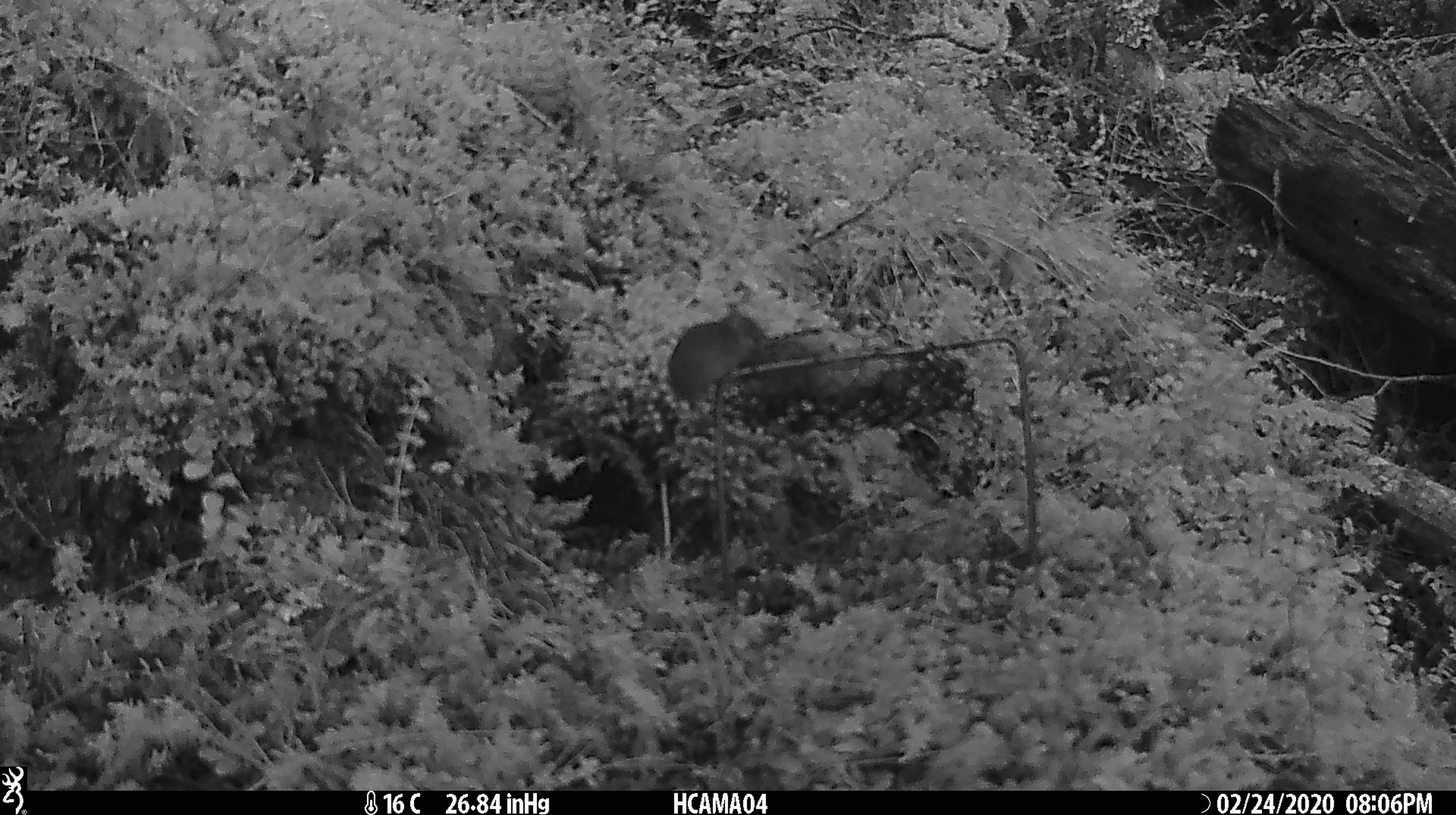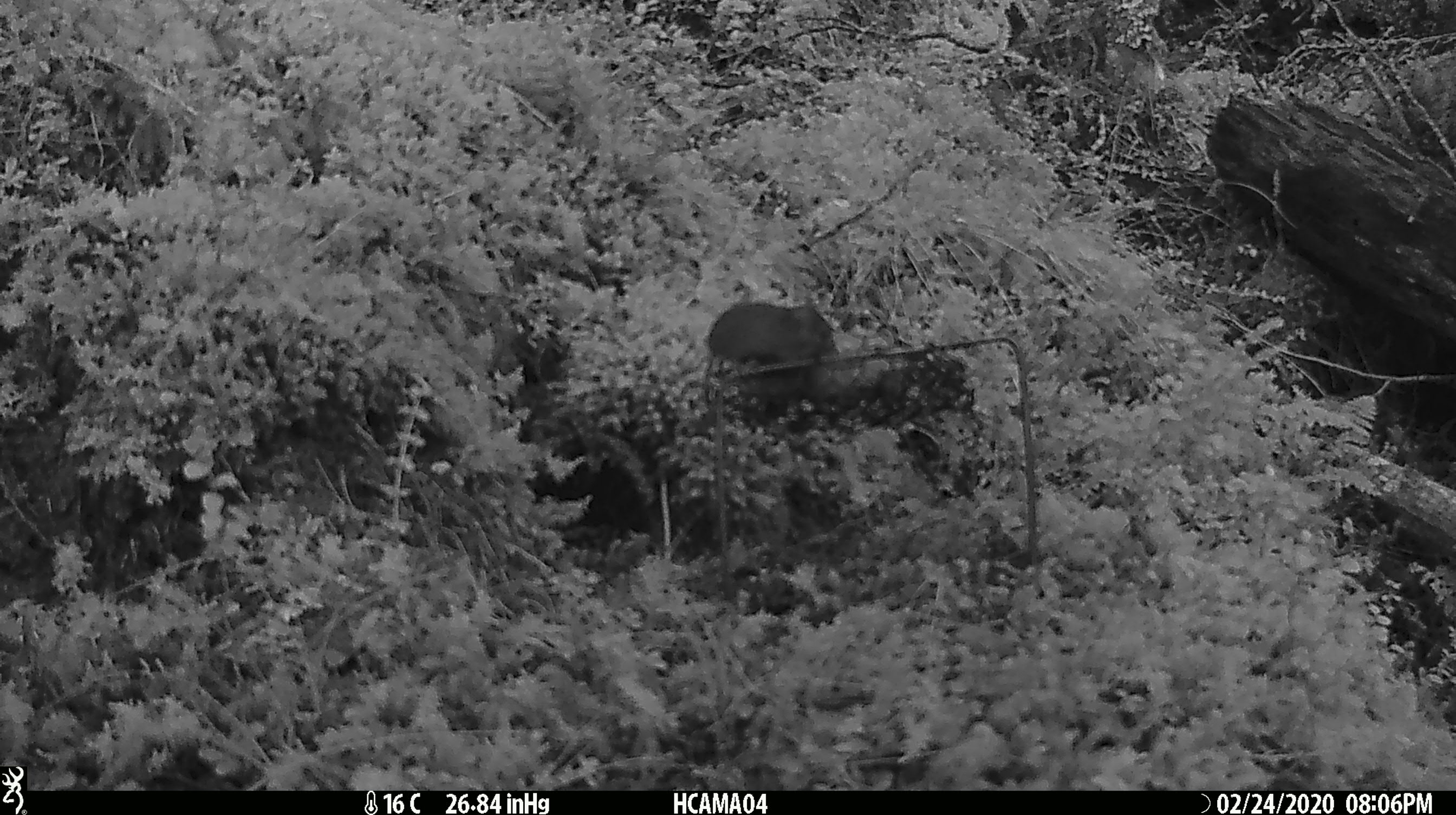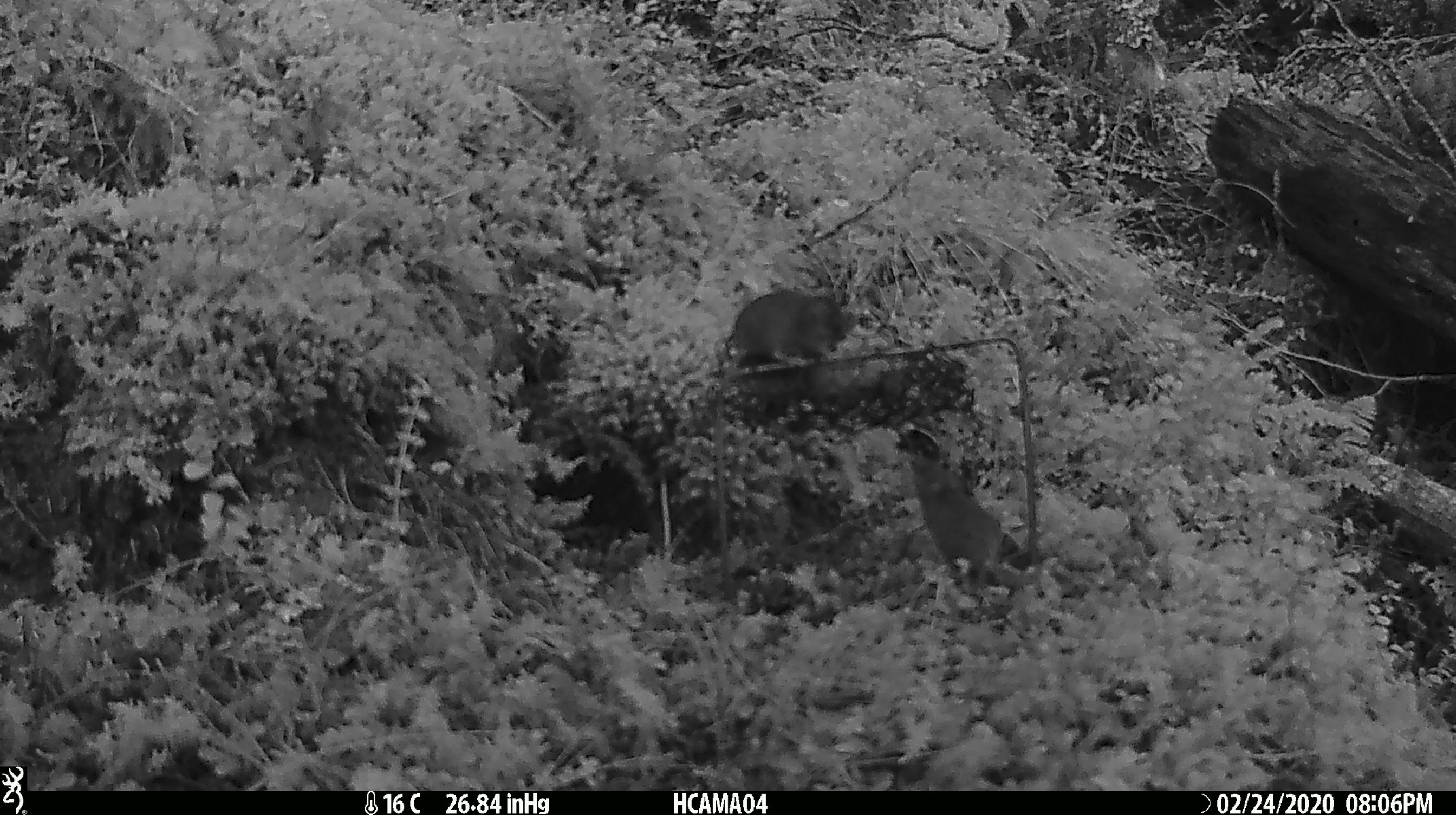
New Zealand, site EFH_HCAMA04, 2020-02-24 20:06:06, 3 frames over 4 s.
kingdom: Animalia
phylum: Chordata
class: Mammalia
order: Rodentia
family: Muridae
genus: Mus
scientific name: Mus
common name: mouse